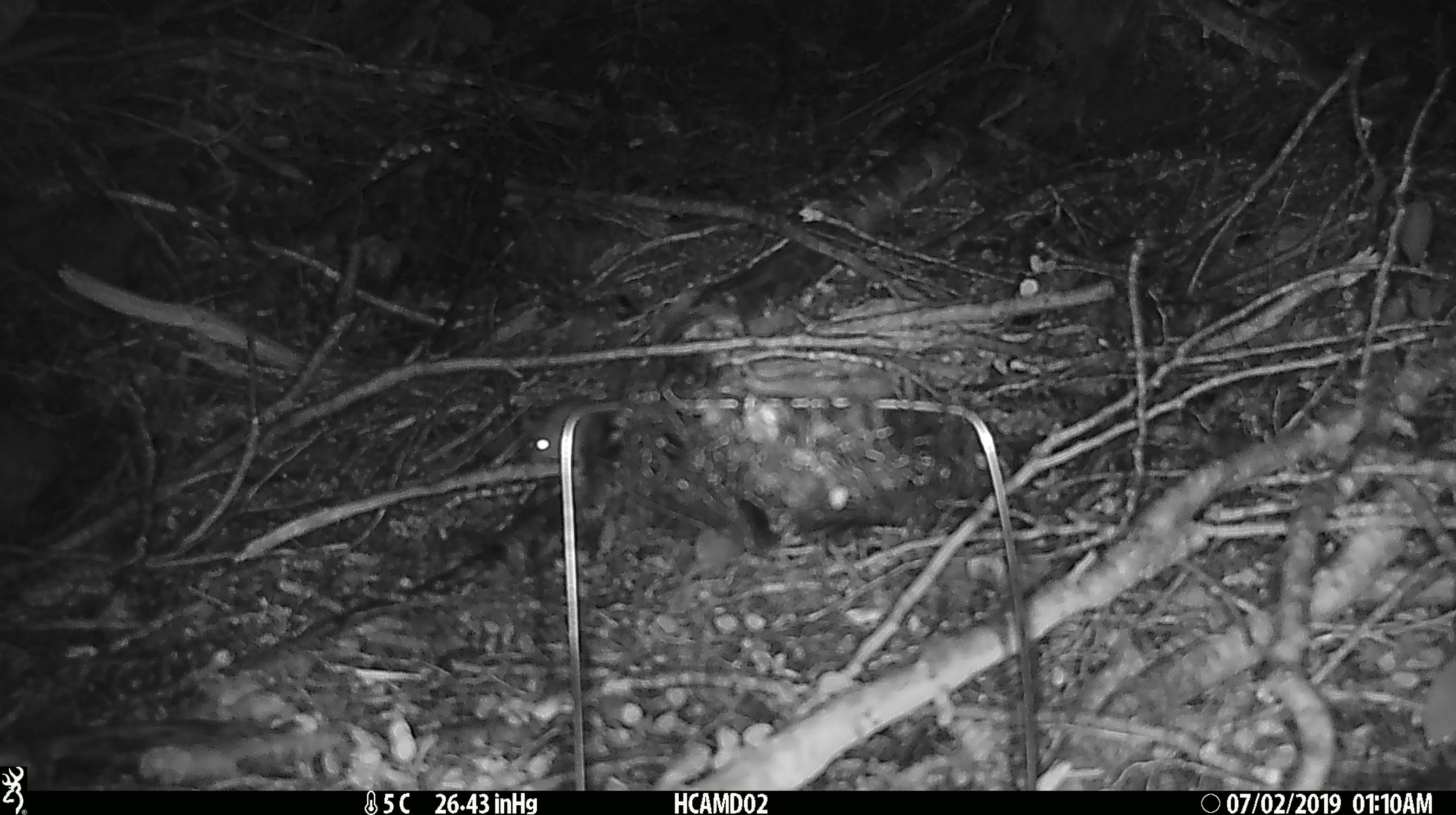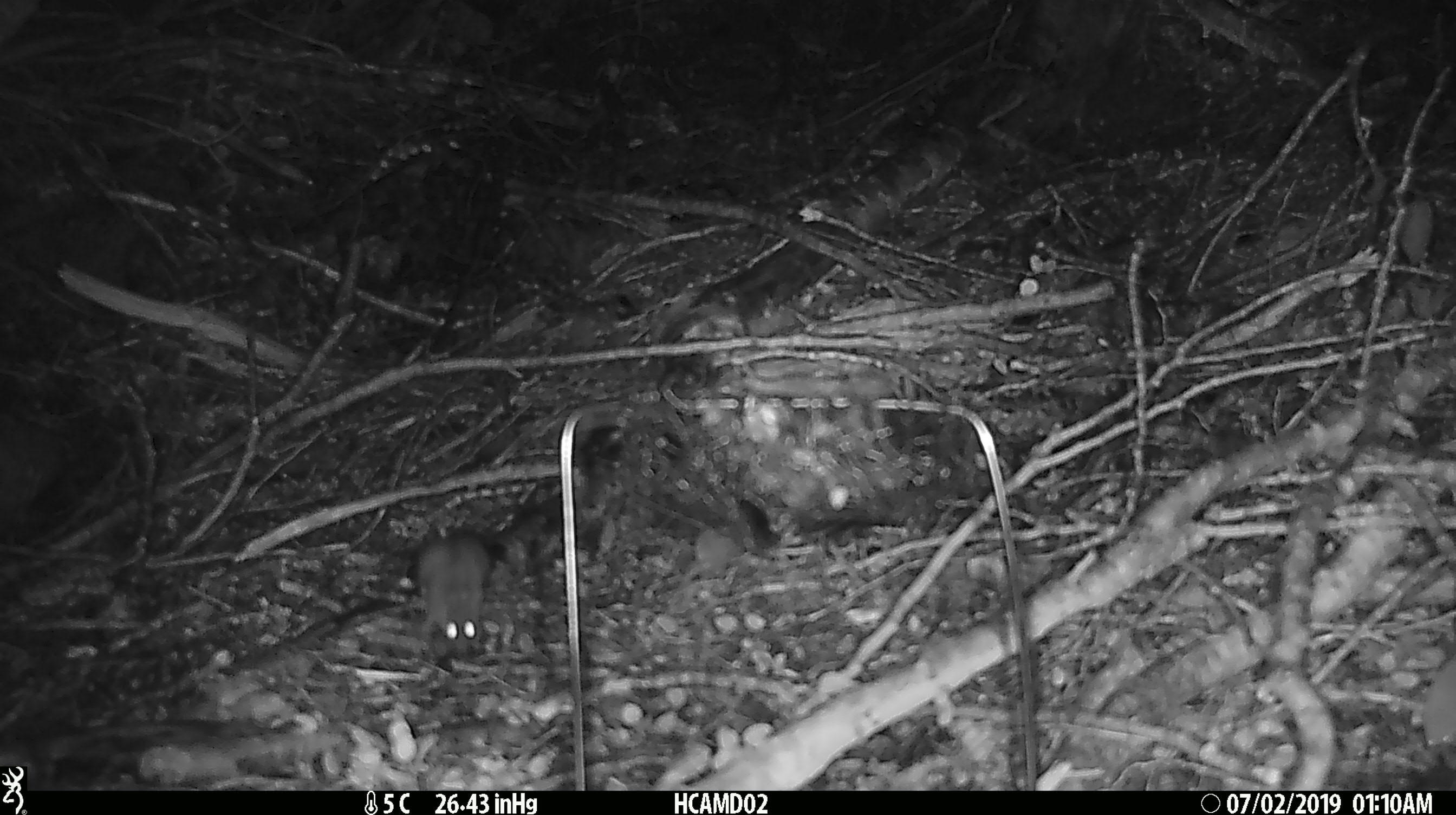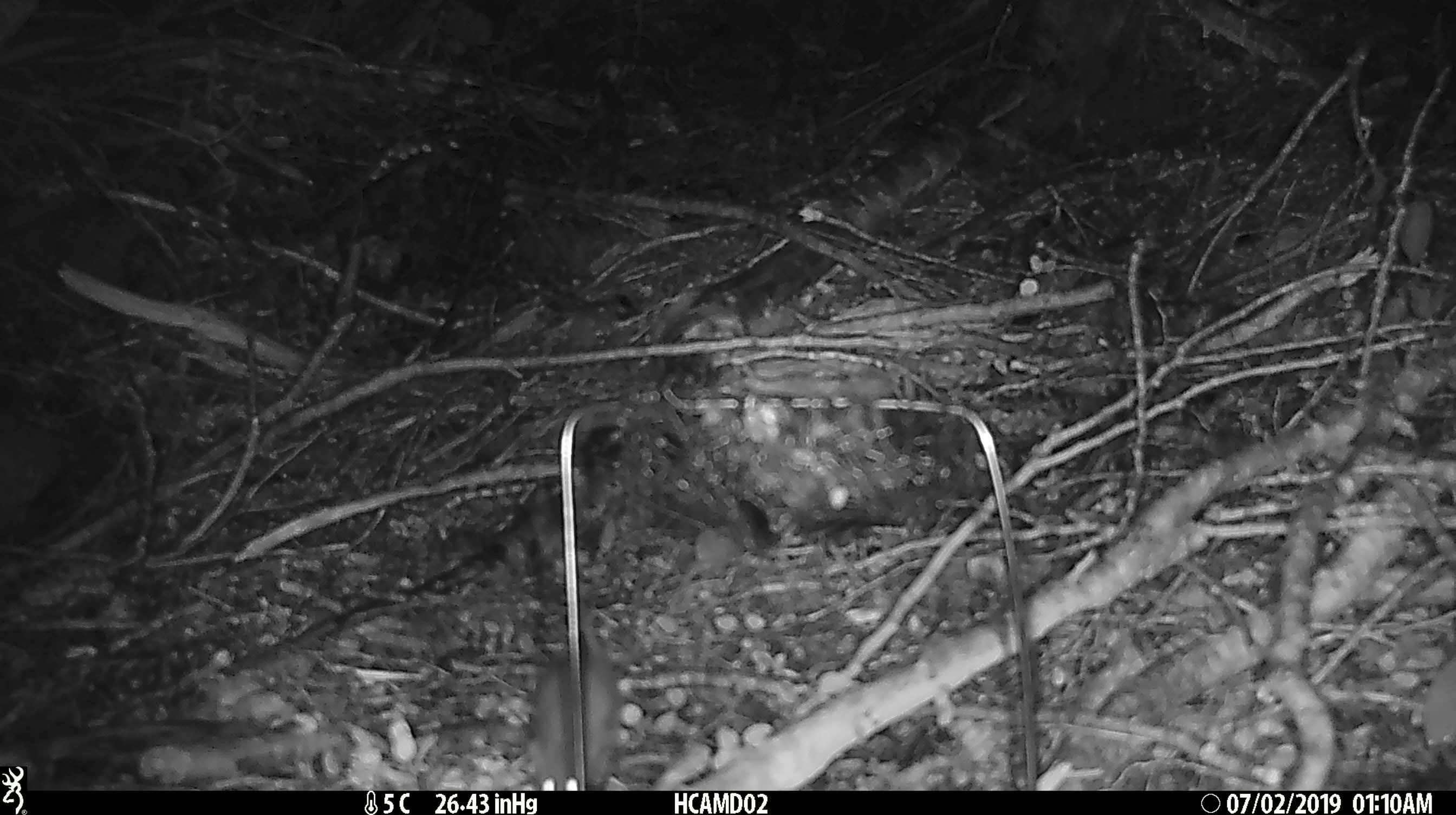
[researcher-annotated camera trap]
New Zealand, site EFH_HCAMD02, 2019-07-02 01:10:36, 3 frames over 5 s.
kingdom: Animalia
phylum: Chordata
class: Mammalia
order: Rodentia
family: Muridae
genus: Mus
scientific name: Mus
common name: mouse